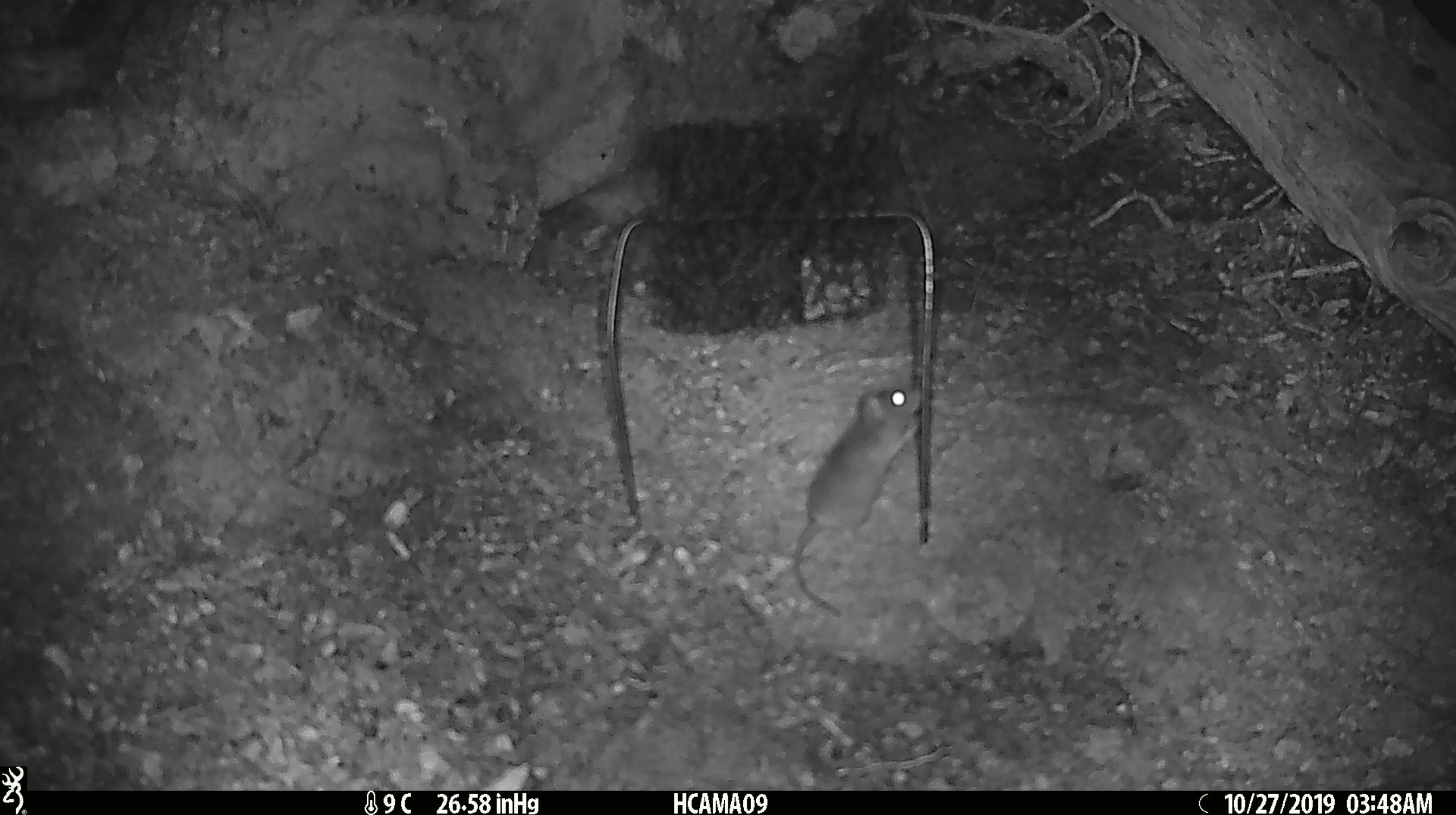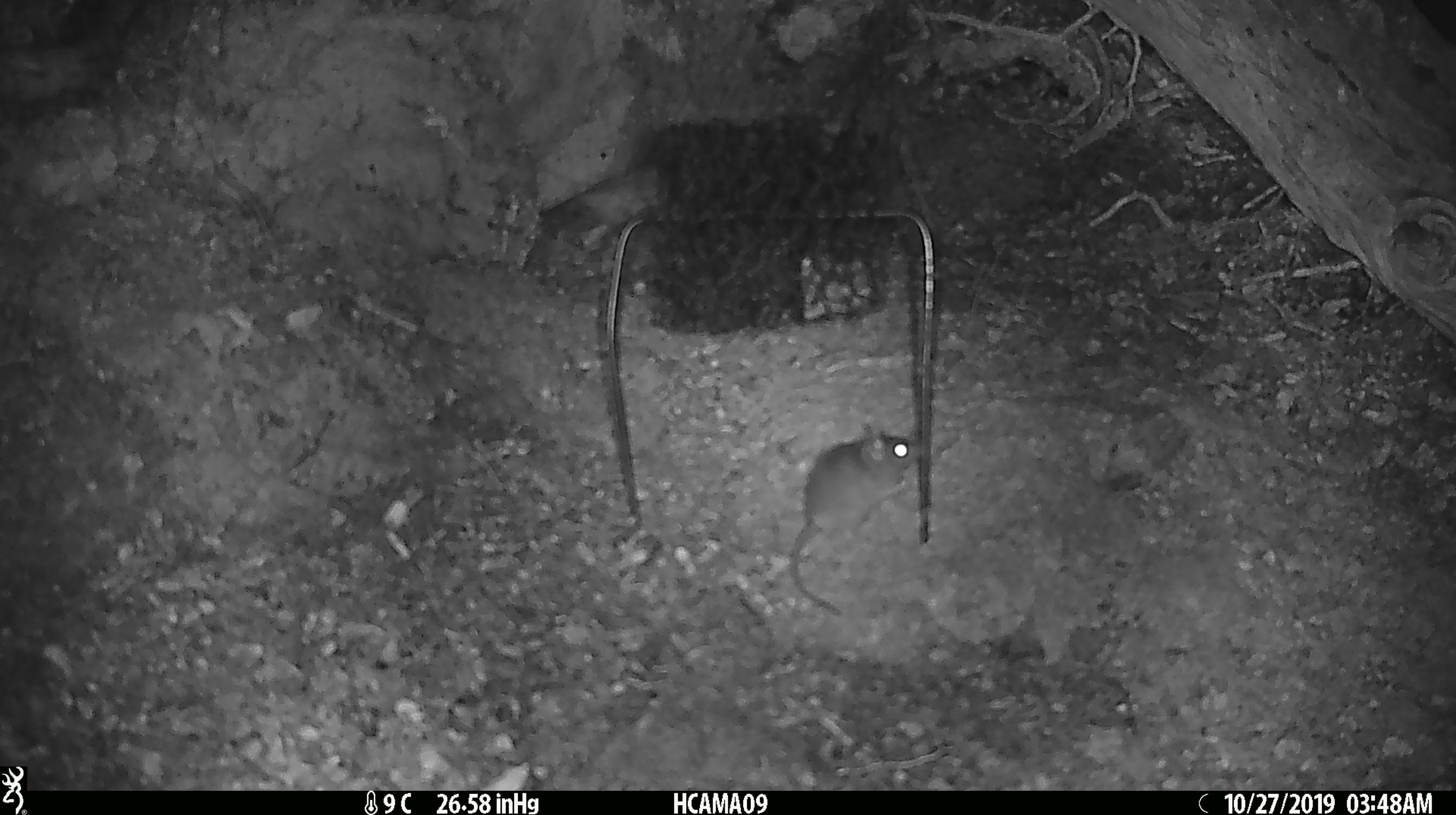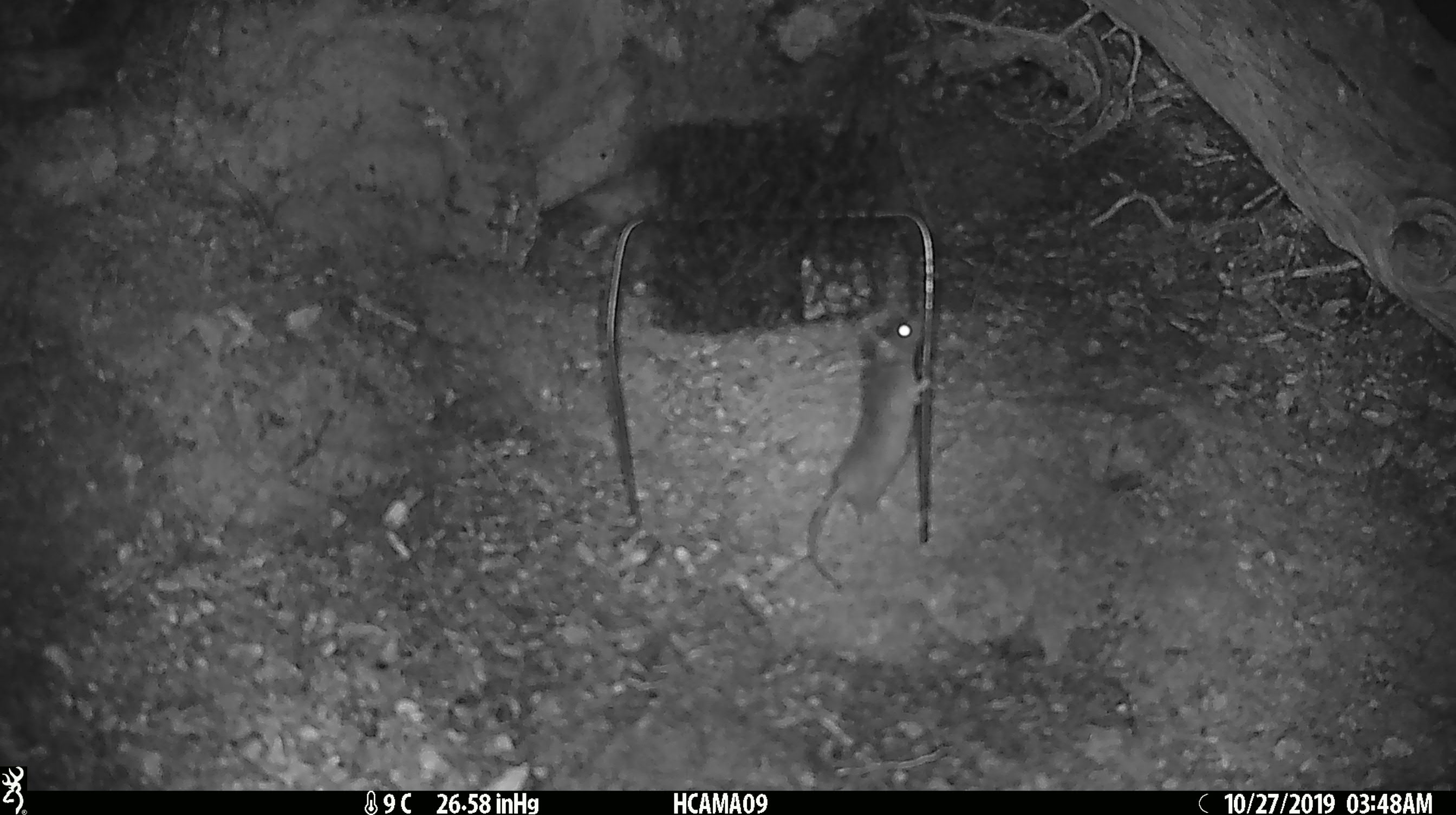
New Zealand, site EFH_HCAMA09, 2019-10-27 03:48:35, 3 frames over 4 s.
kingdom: Animalia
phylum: Chordata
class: Mammalia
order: Rodentia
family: Muridae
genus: Mus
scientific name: Mus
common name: mouse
Mouse (Mus).